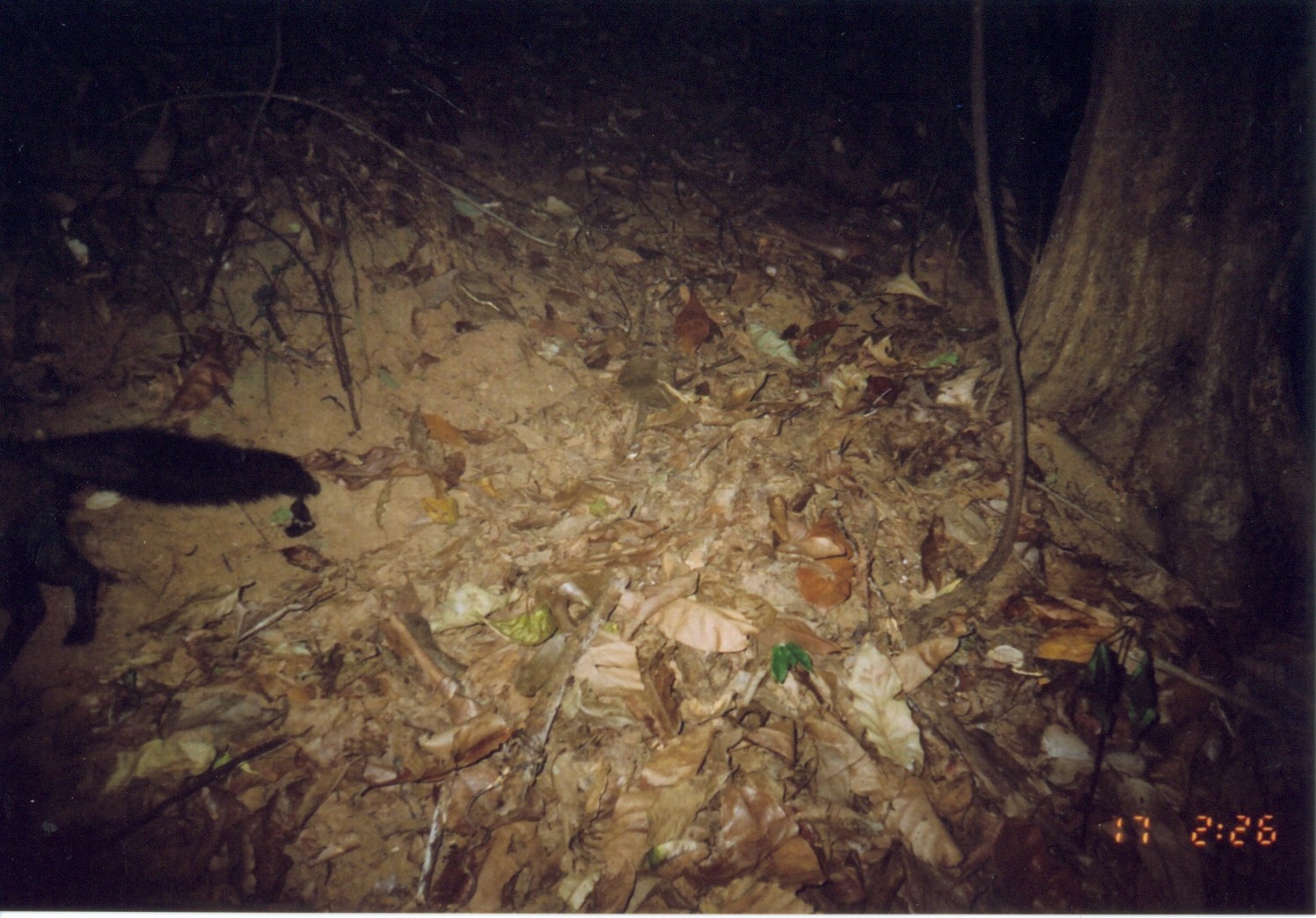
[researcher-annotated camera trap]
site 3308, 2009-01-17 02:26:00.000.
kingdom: Animalia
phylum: Chordata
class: Mammalia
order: Carnivora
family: Herpestidae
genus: Bdeogale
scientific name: Bdeogale crassicauda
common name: bushy-tailed mongoose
Bdeogale crassicauda (bushy-tailed mongoose), count 1.